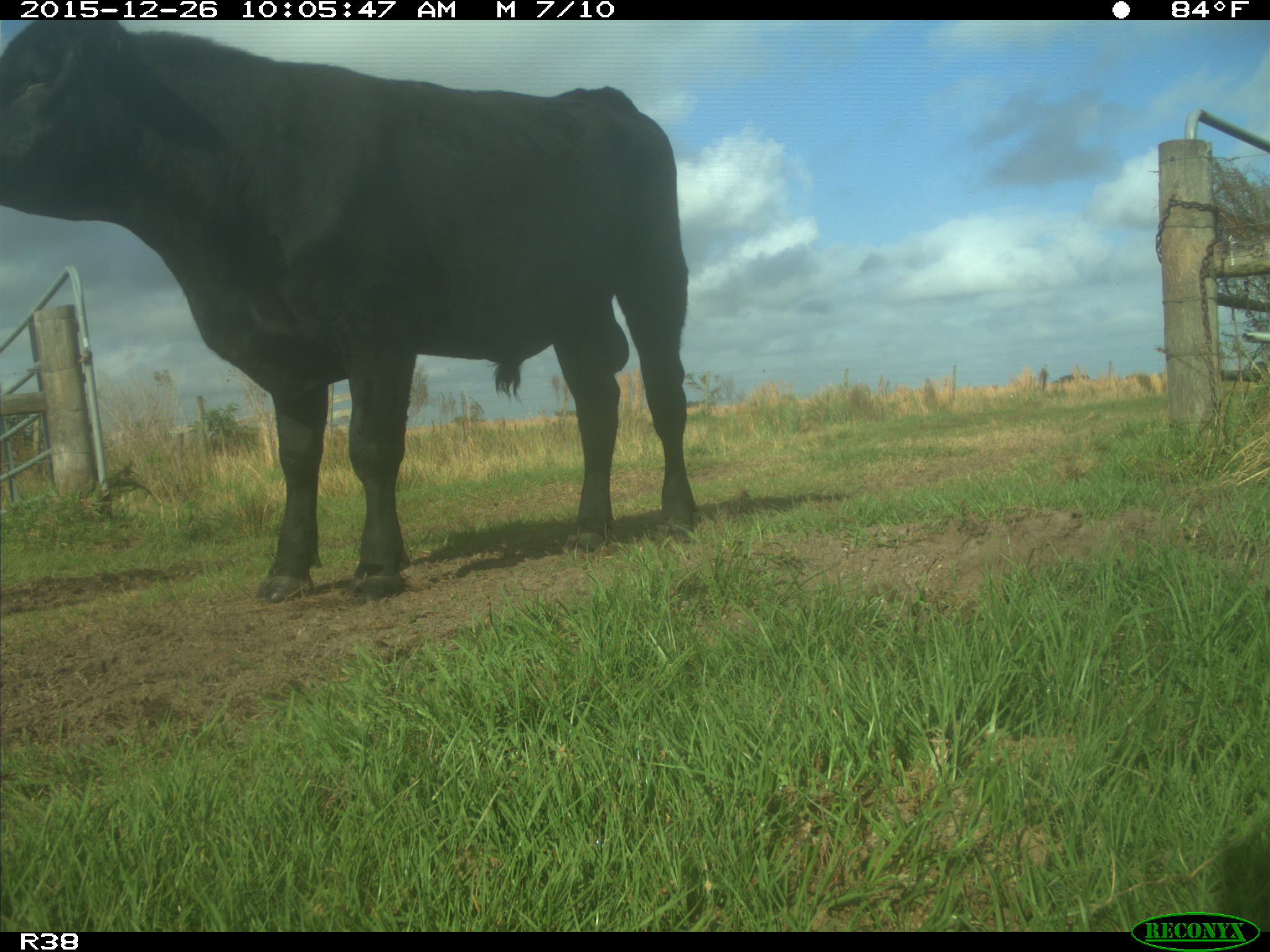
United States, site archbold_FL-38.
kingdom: Animalia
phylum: Chordata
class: Mammalia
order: Artiodactyla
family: Bovidae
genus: Bos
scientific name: Bos taurus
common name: domestic cow